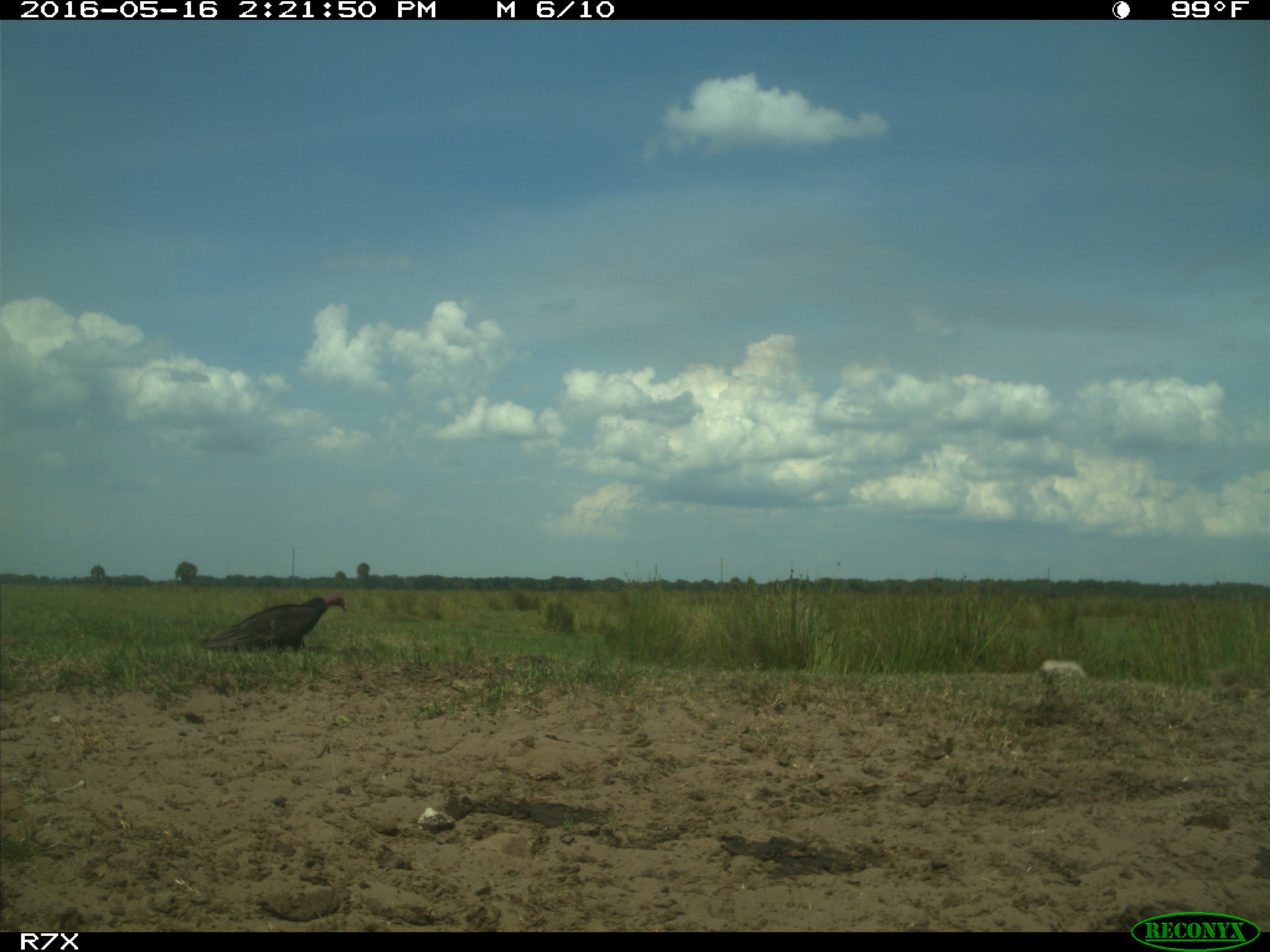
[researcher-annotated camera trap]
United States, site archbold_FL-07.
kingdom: Animalia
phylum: Chordata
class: Aves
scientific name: Aves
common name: birds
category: unidentified bird